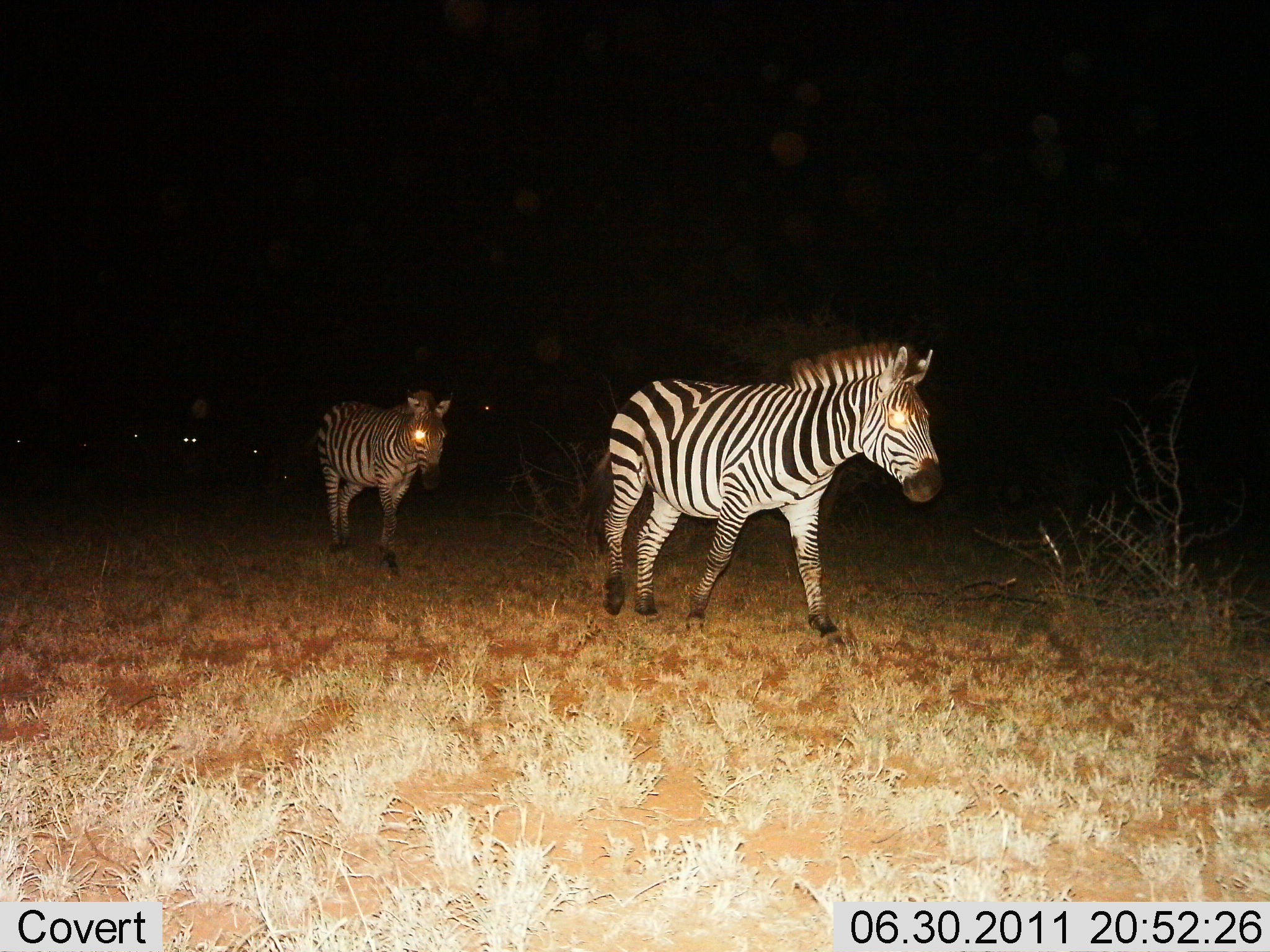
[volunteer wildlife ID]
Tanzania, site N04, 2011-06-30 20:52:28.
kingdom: Animalia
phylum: Chordata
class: Mammalia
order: Perissodactyla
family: Equidae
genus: Equus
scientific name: Equus quagga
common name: plains zebra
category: zebra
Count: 2.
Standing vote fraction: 0%.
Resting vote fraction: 0%.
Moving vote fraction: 100%.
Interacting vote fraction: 0%.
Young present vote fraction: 0%.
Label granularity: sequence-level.